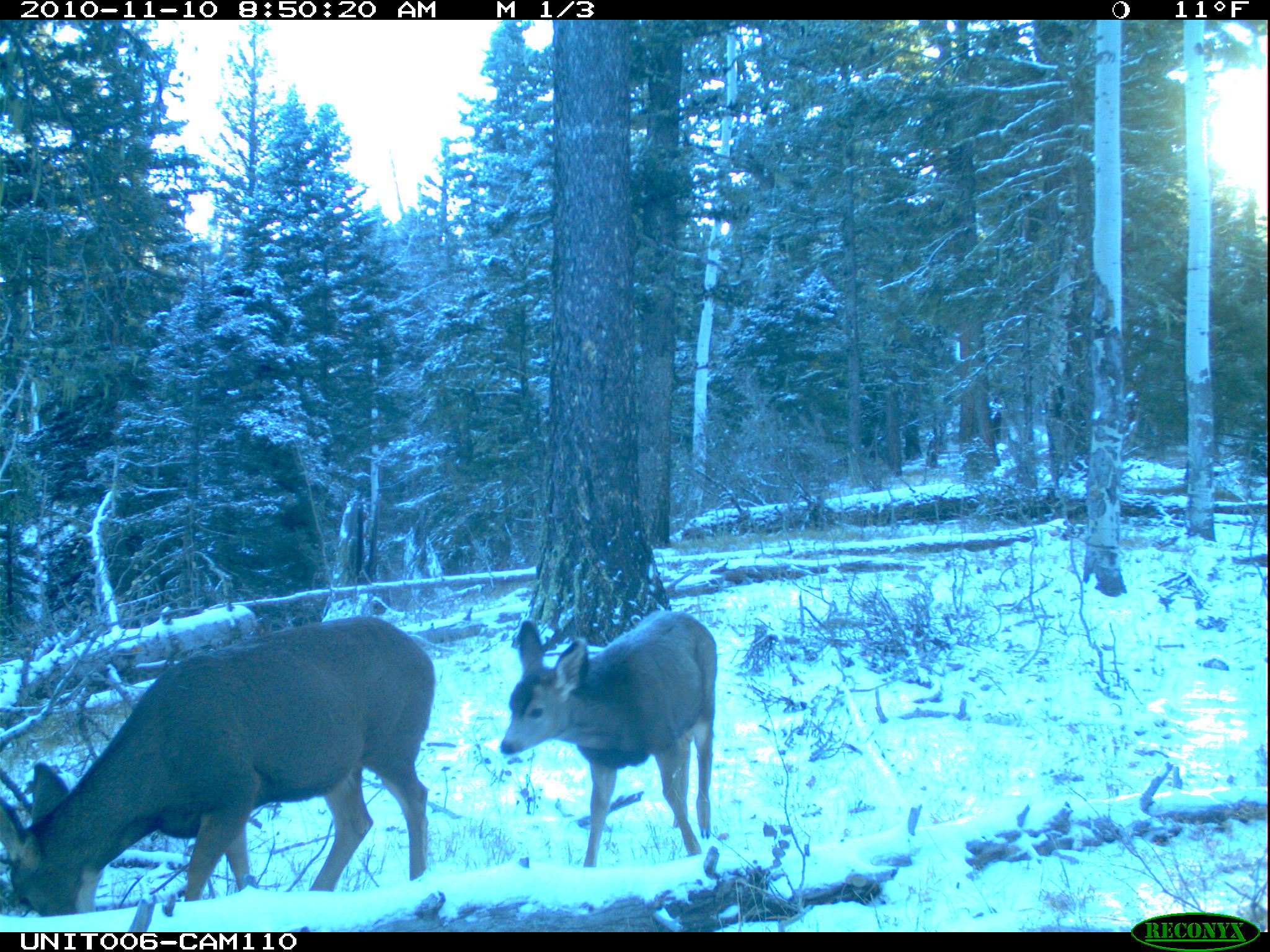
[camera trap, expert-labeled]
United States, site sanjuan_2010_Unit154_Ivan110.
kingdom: Animalia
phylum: Chordata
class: Mammalia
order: Artiodactyla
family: Cervidae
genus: Odocoileus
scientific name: Odocoileus hemionus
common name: mule deer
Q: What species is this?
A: Odocoileus hemionus (mule deer).